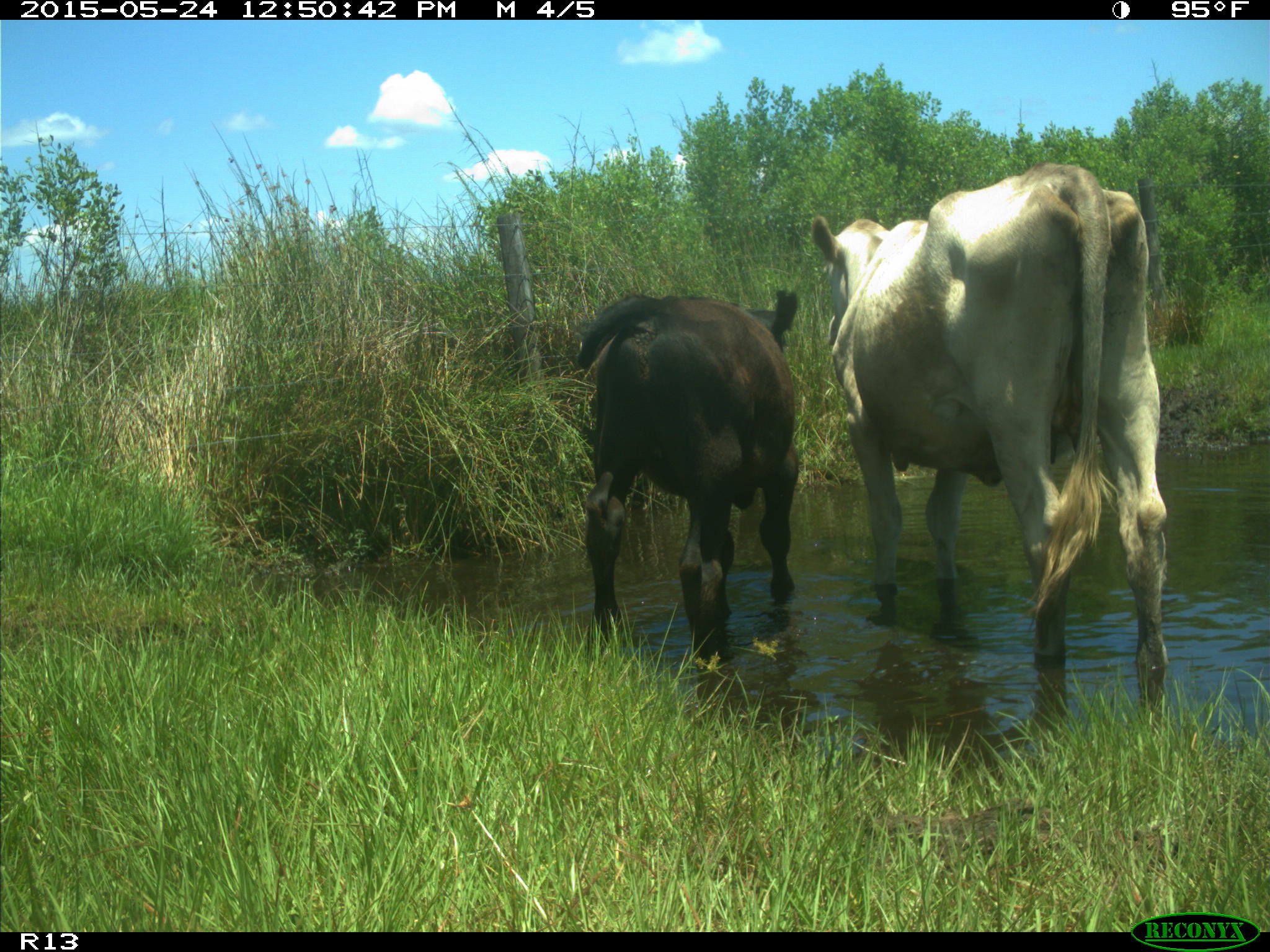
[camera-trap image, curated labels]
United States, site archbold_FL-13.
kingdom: Animalia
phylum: Chordata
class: Mammalia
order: Artiodactyla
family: Bovidae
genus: Bos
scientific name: Bos taurus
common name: domestic cow